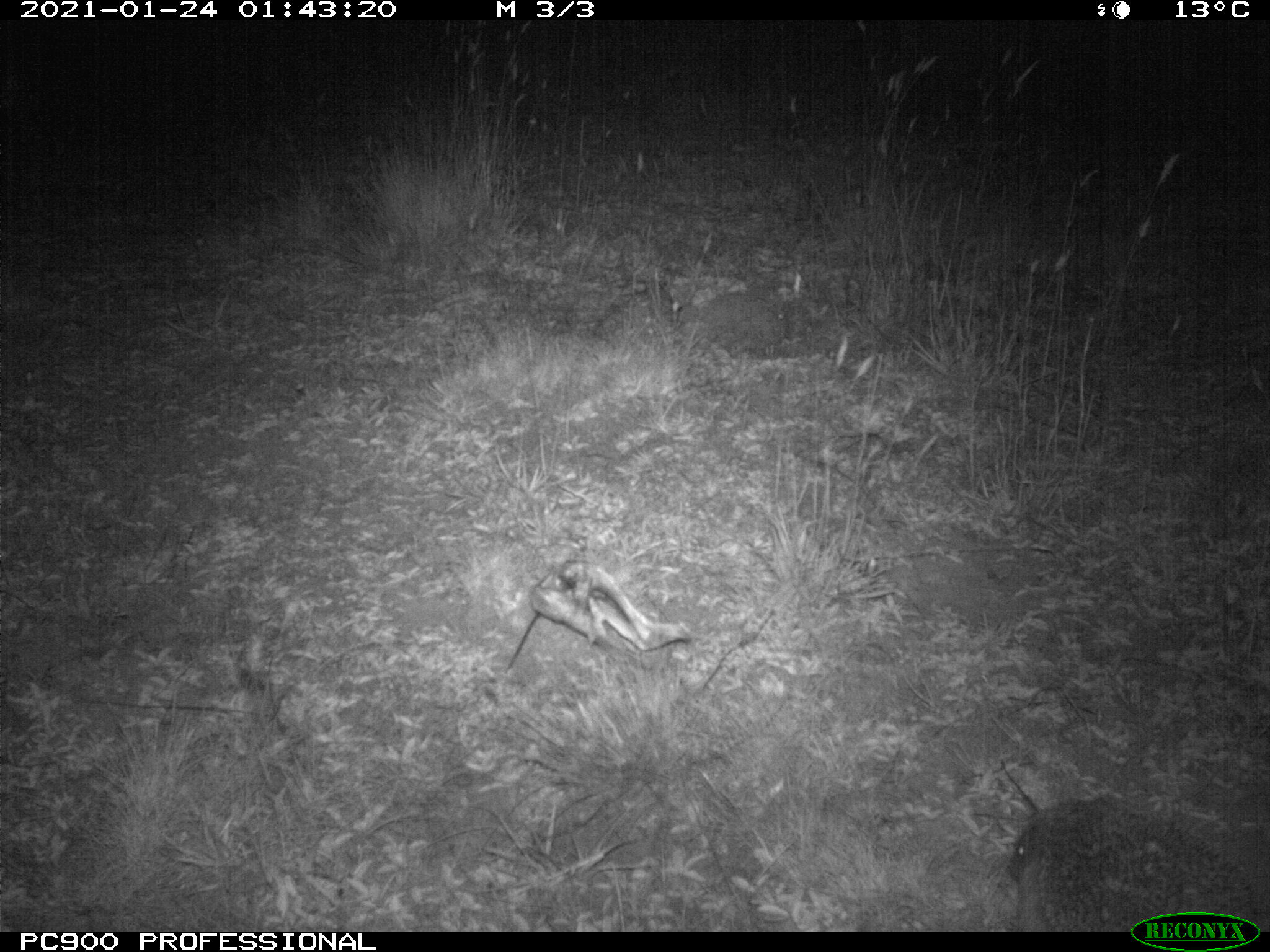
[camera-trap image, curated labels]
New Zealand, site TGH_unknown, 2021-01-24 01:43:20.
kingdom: Animalia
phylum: Chordata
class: Mammalia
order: Eulipotyphla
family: Erinaceidae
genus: Erinaceus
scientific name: Erinaceus europaeus europaeus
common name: european hedgehog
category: hedgehog